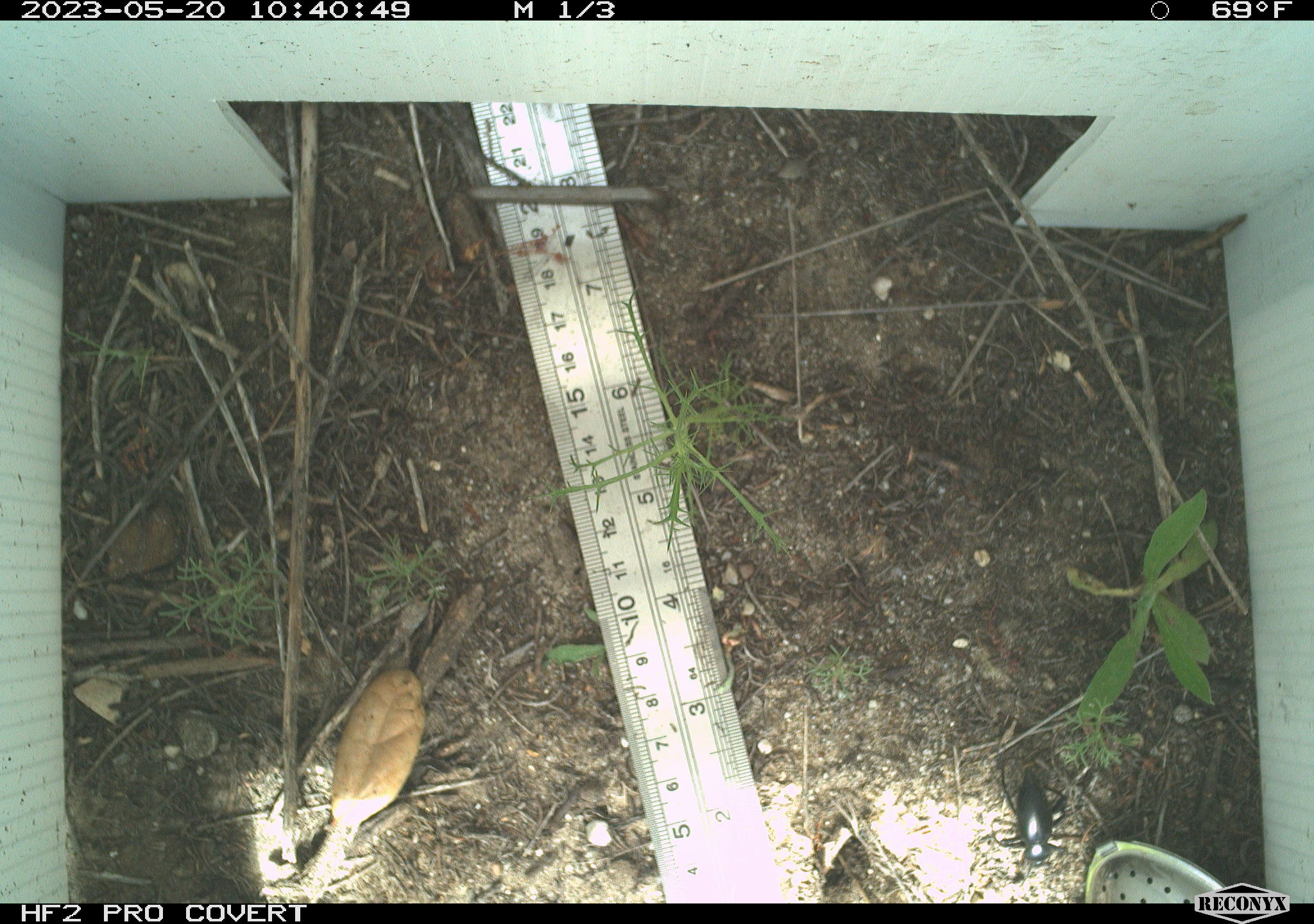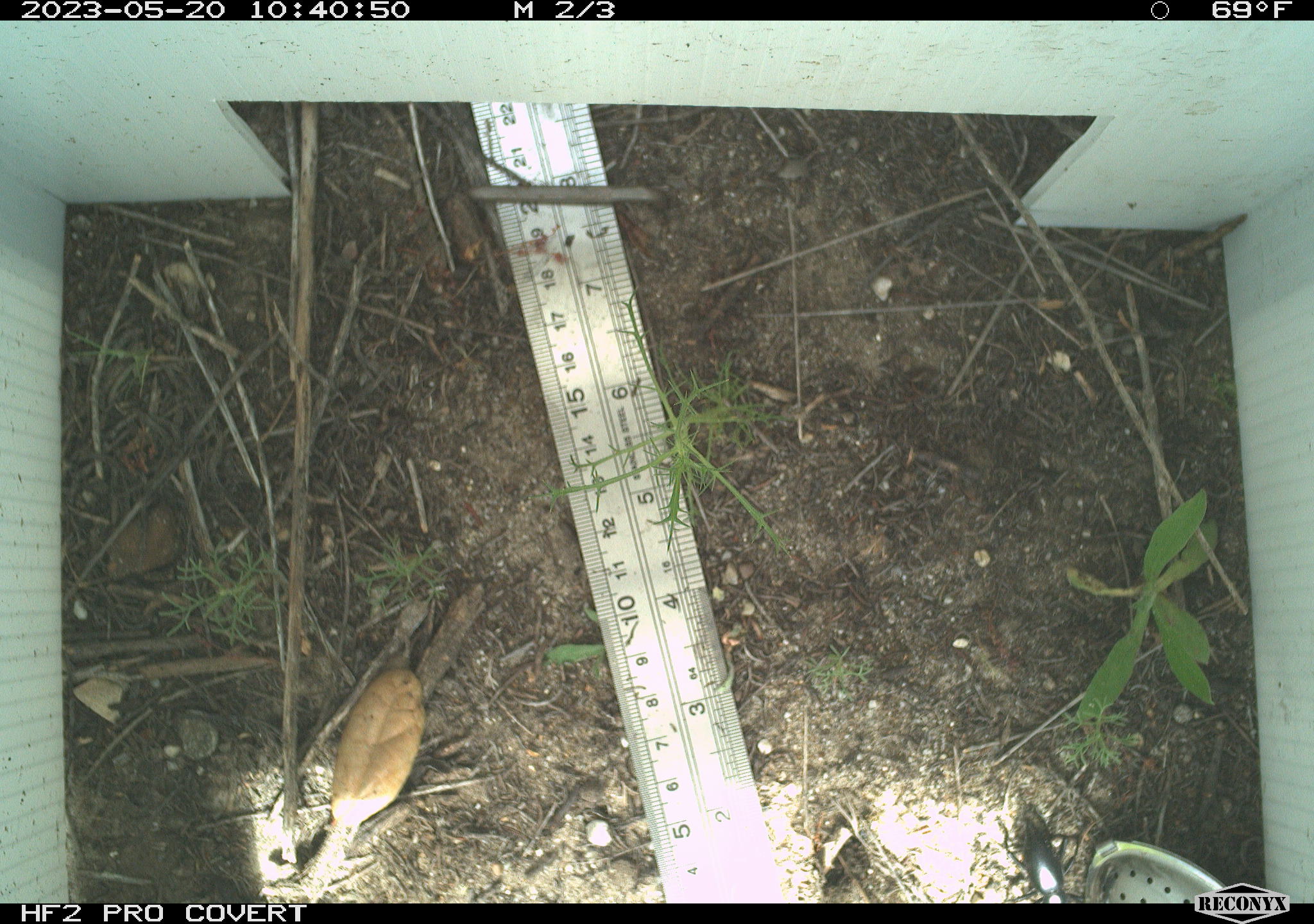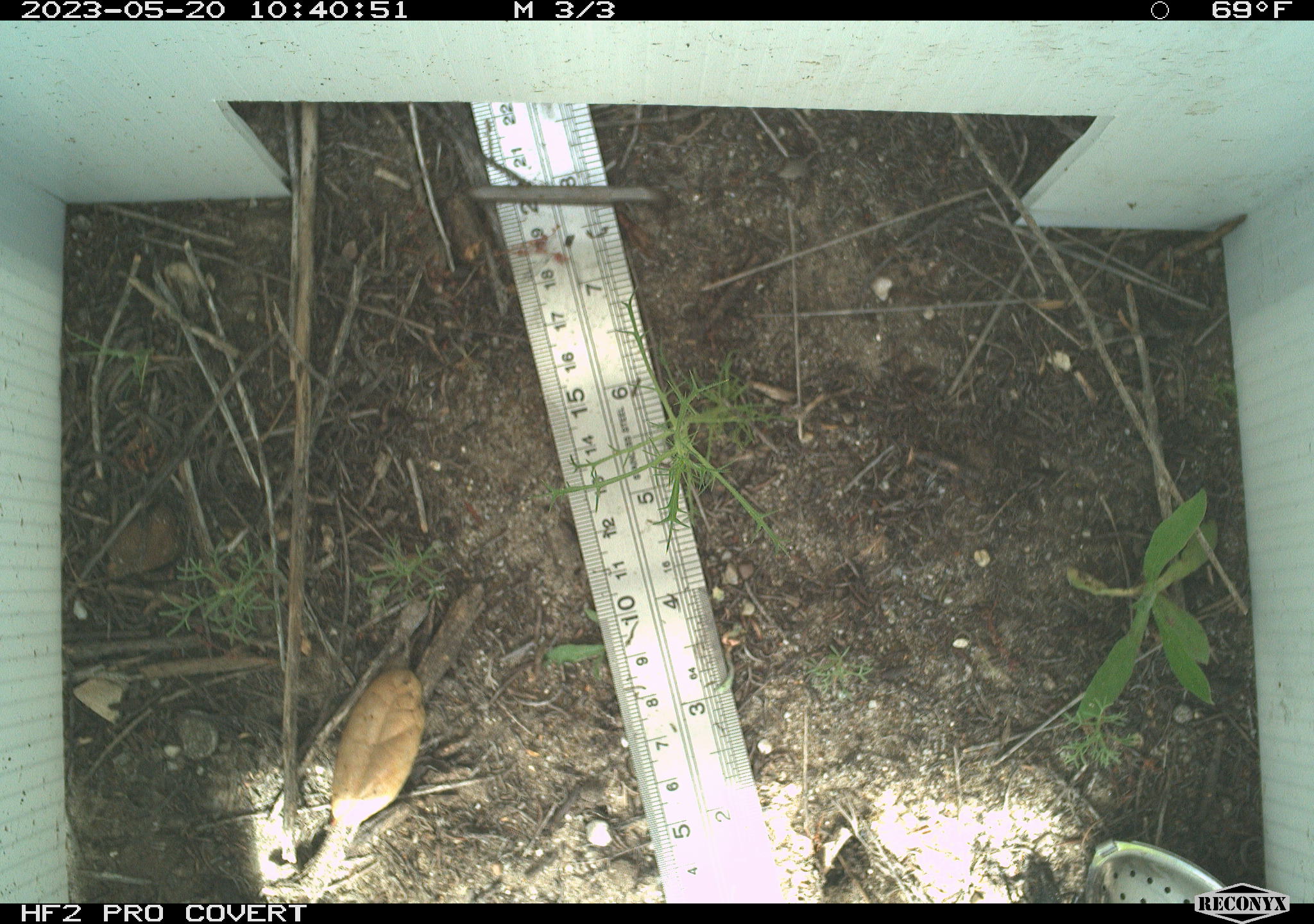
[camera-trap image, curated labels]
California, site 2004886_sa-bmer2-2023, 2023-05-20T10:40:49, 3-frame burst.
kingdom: Animalia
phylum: Arthropoda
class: Insecta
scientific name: Insecta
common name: insect